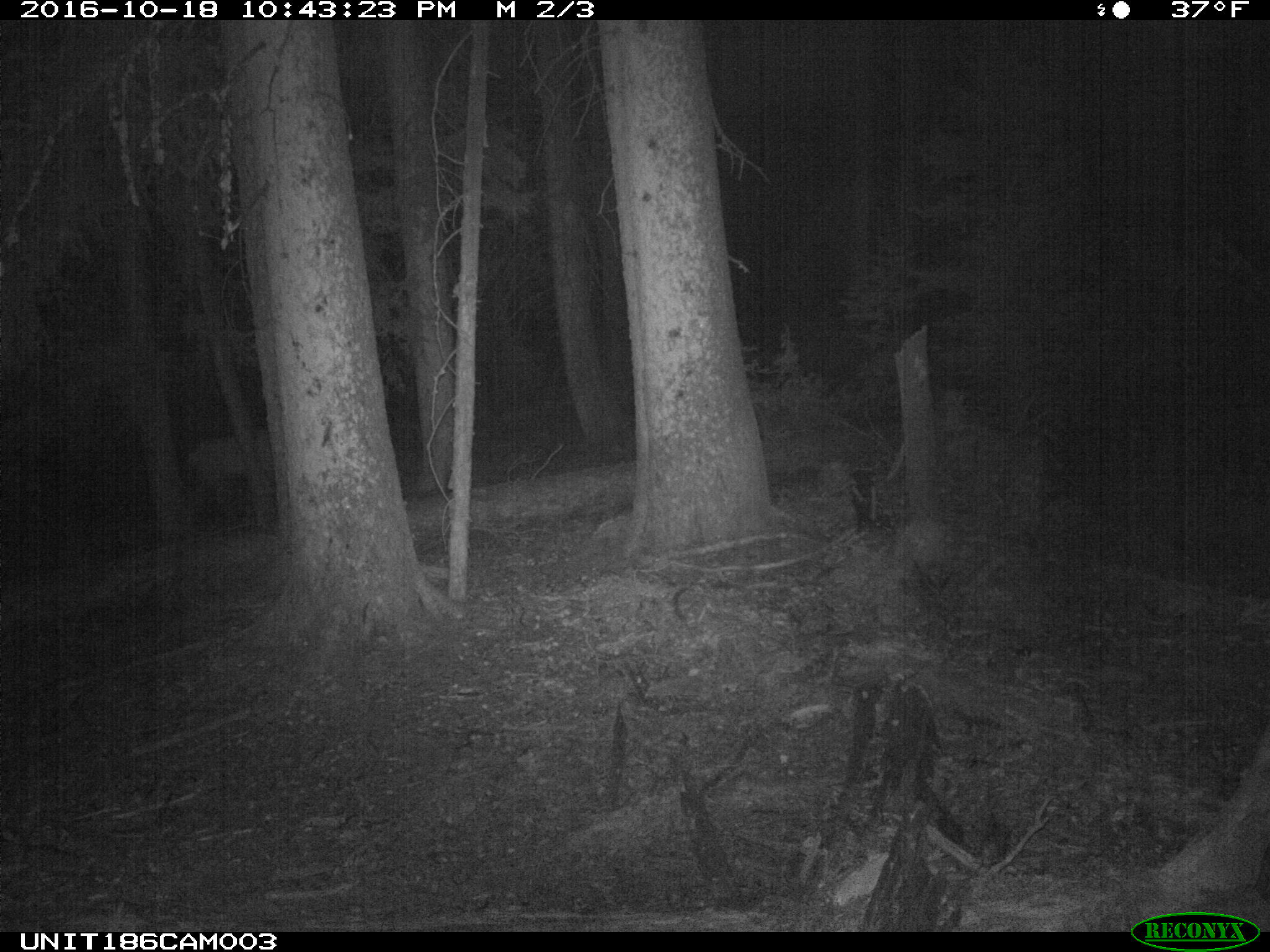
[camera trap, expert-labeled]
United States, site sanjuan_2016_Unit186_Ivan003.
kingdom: Animalia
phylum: Chordata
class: Mammalia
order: Artiodactyla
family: Cervidae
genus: Cervus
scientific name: Cervus elaphus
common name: red deer